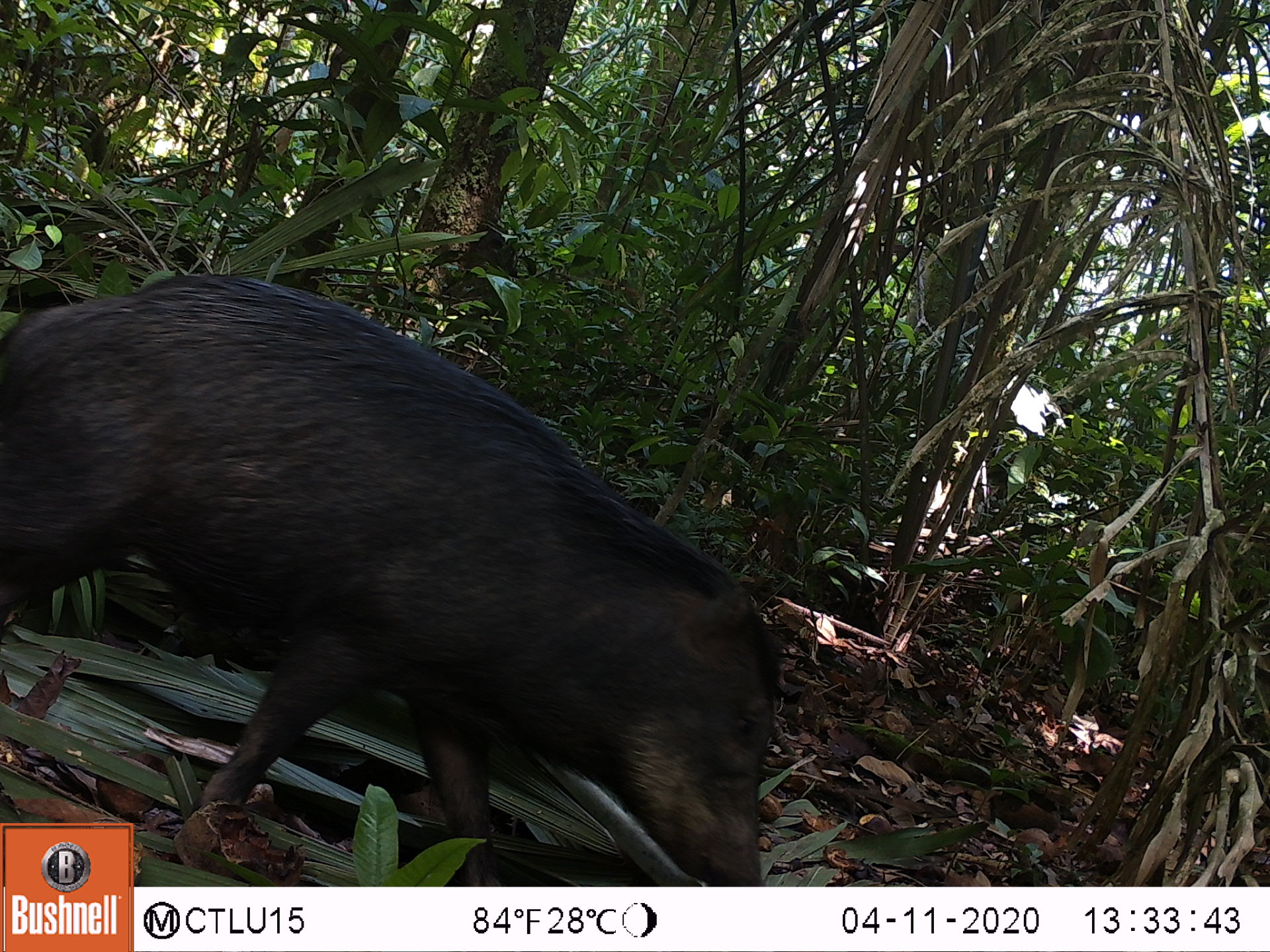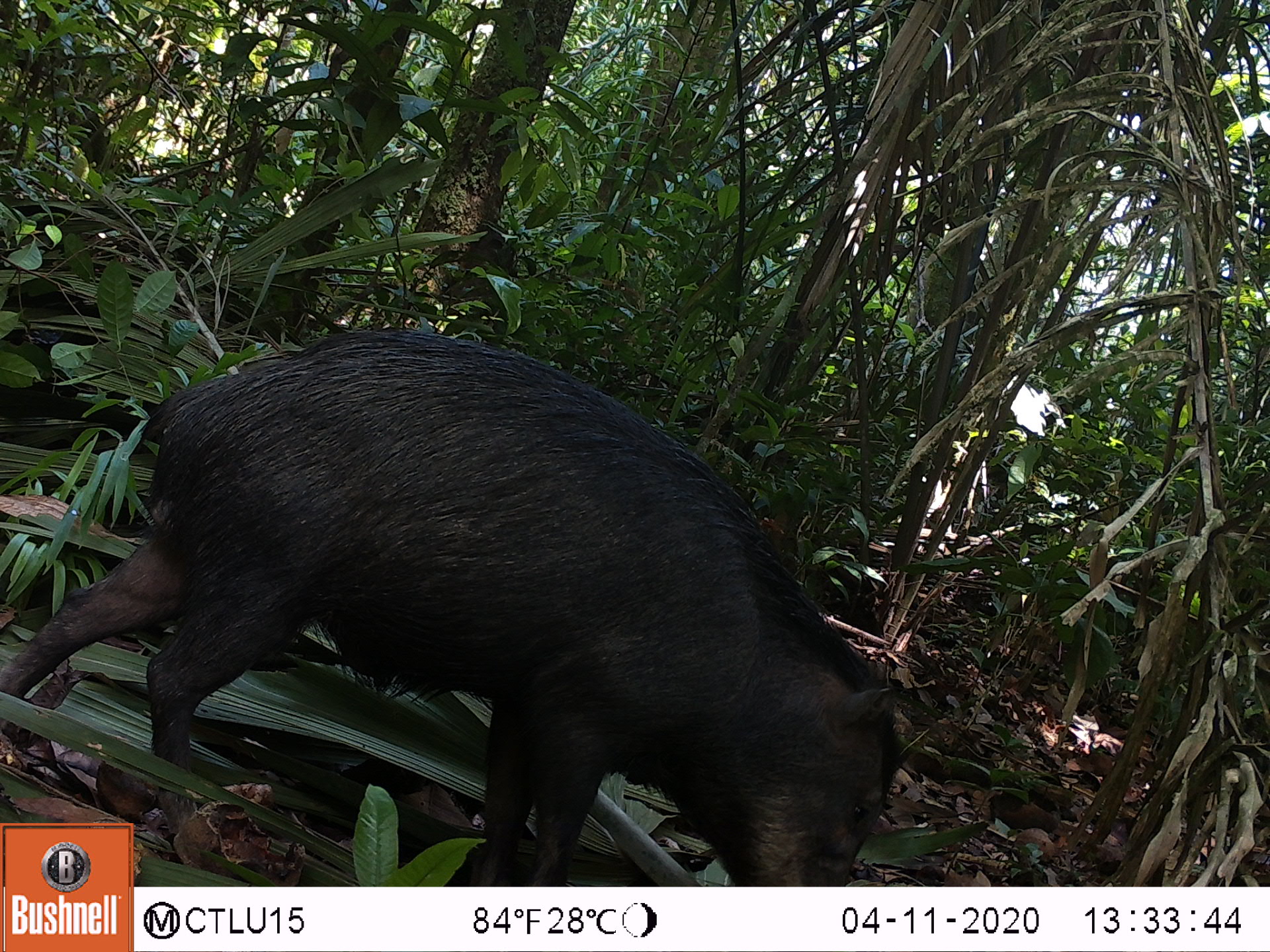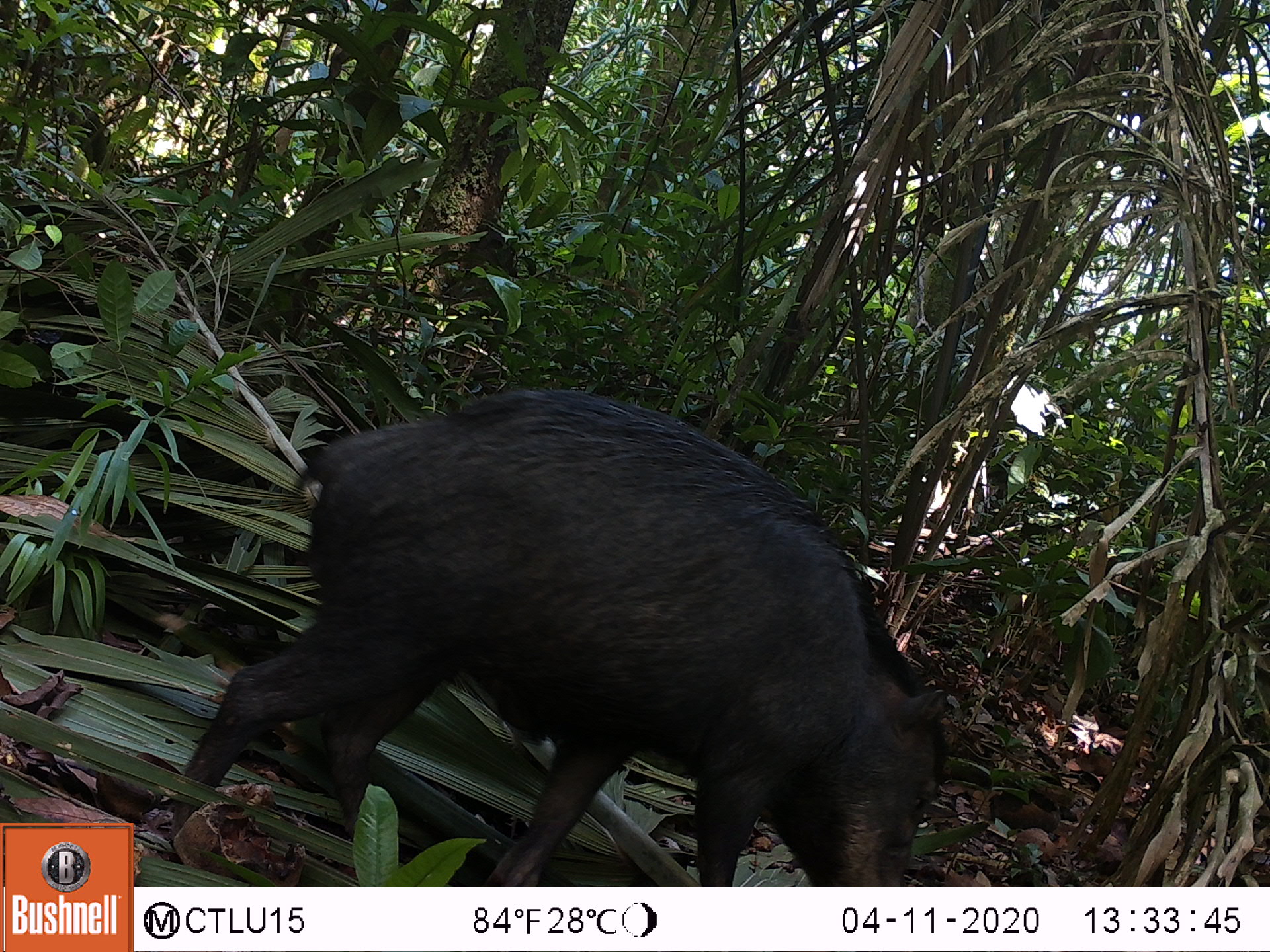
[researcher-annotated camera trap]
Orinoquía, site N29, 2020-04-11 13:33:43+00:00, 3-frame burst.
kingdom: Animalia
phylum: Chordata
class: Mammalia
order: Artiodactyla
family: Tayassuidae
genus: Tayassu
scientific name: Tayassu pecari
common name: white-lipped peccary